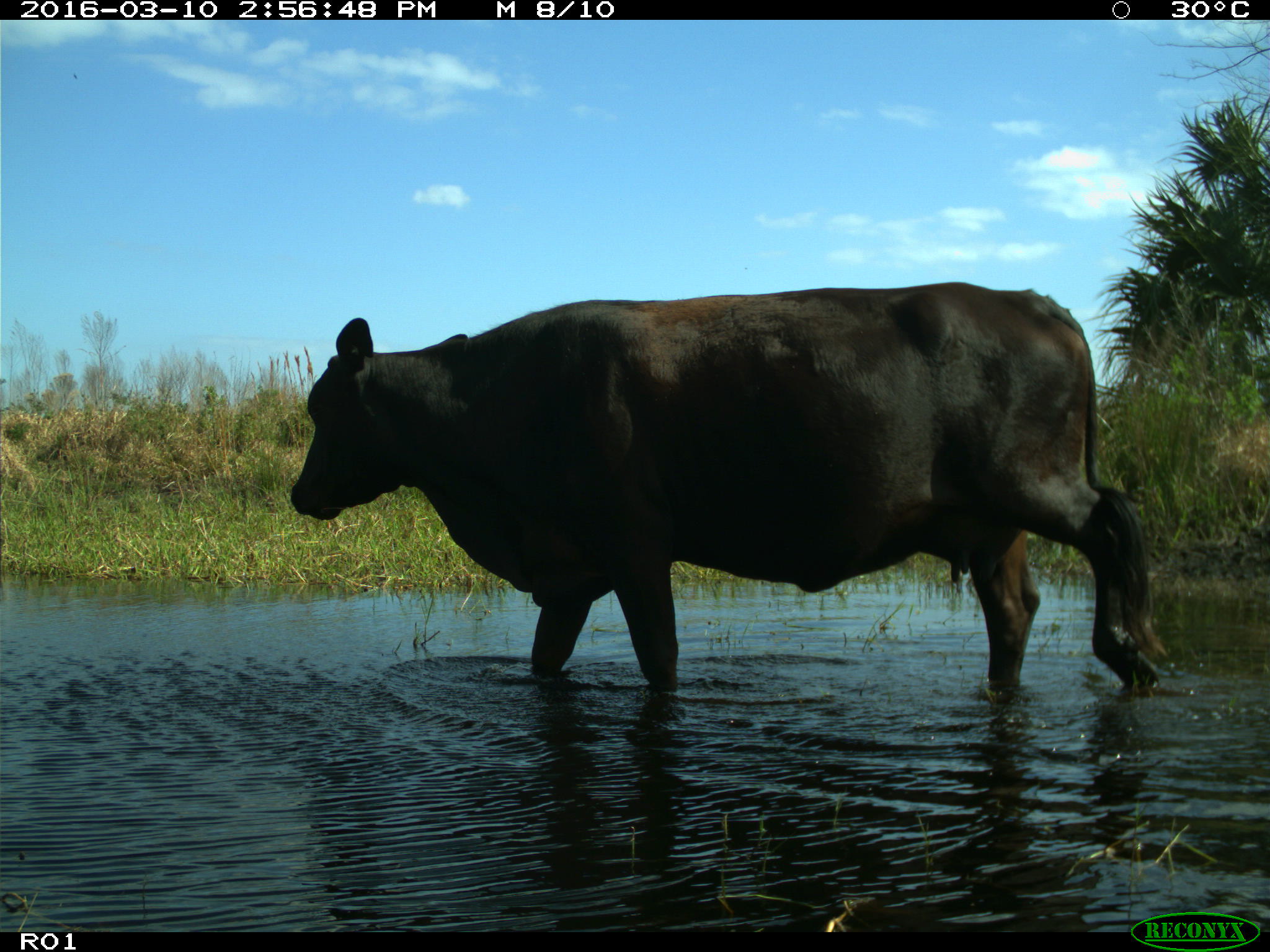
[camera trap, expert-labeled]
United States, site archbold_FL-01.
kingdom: Animalia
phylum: Chordata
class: Mammalia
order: Artiodactyla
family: Bovidae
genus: Bos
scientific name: Bos taurus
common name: domestic cow